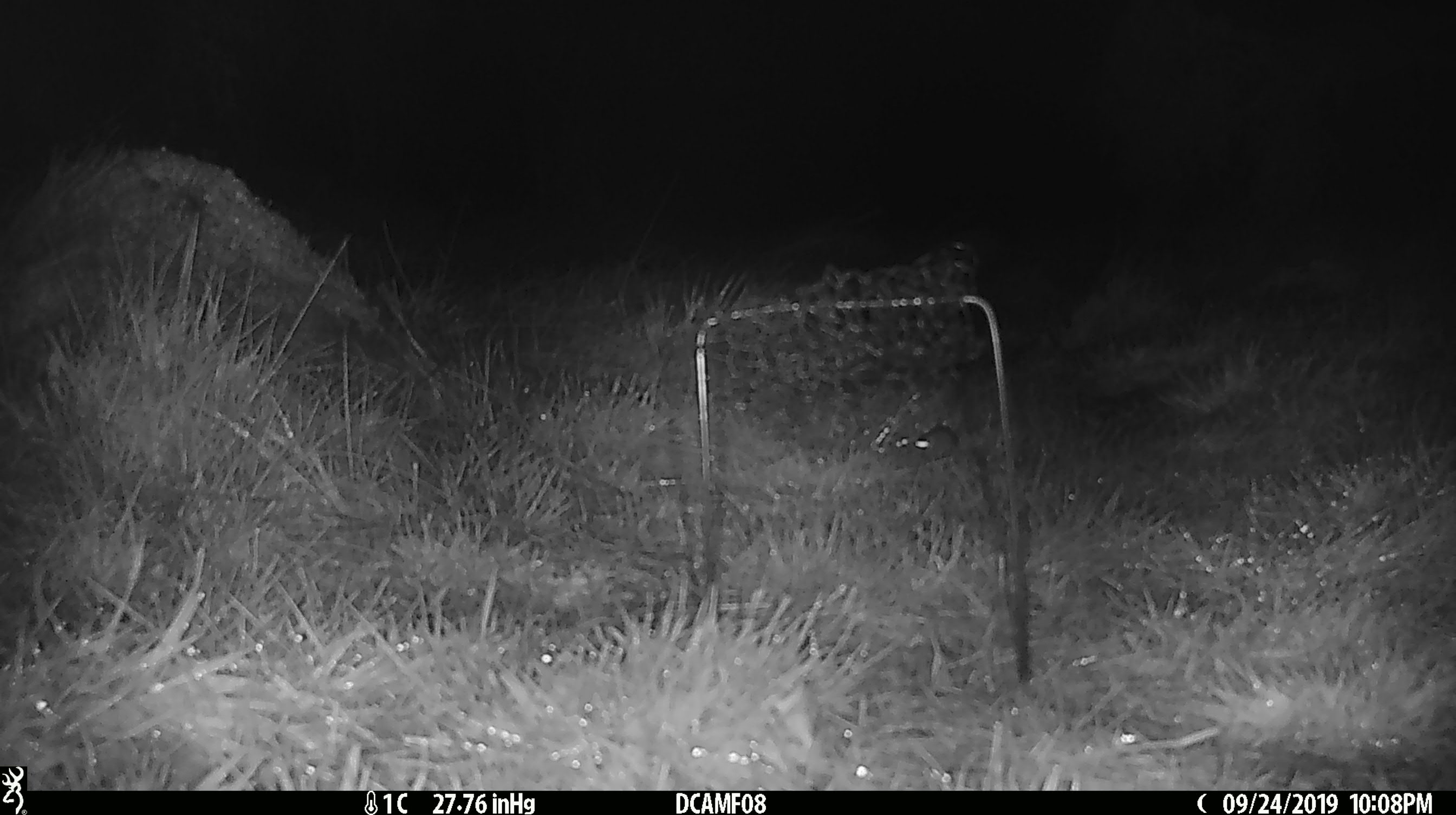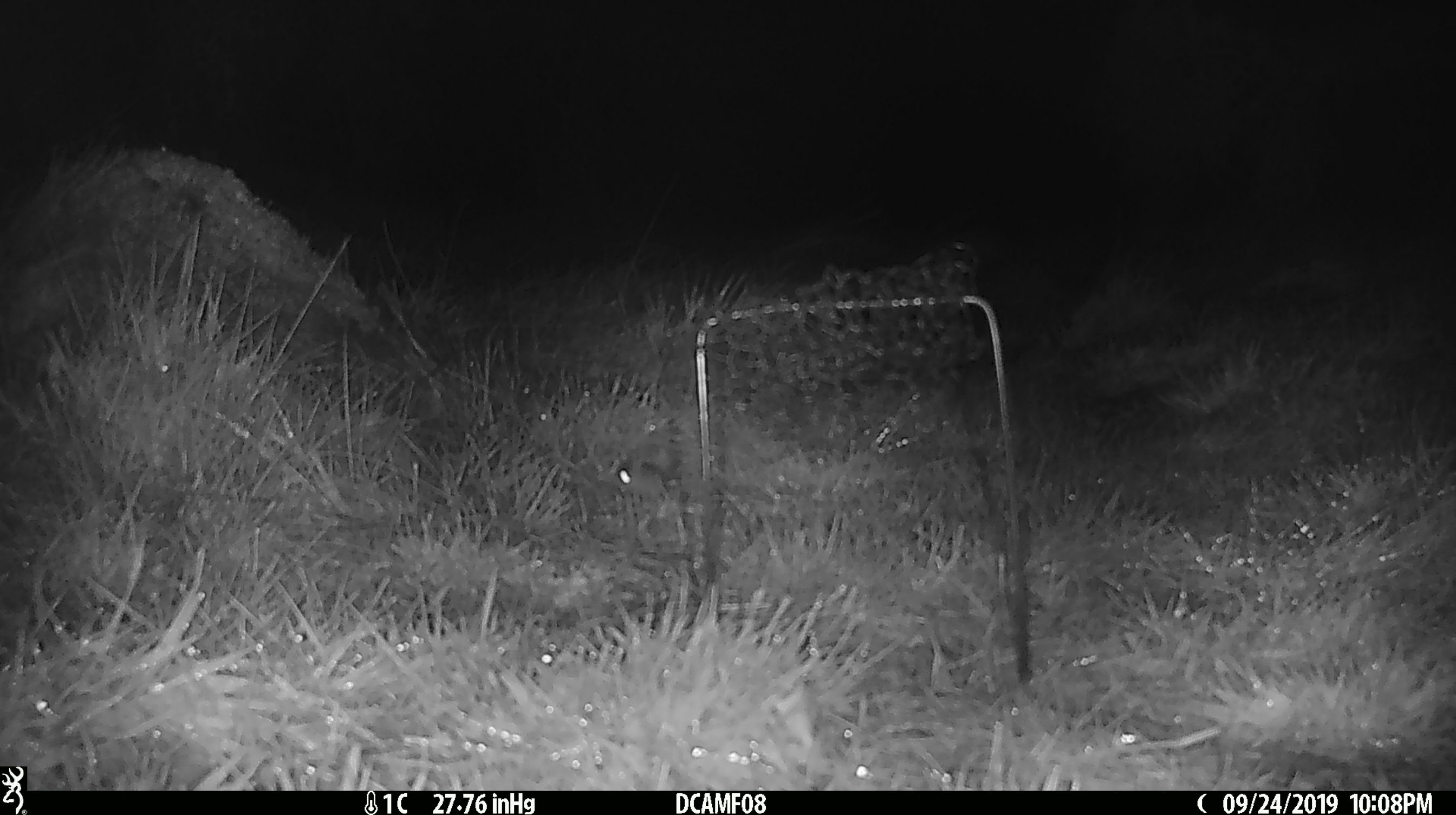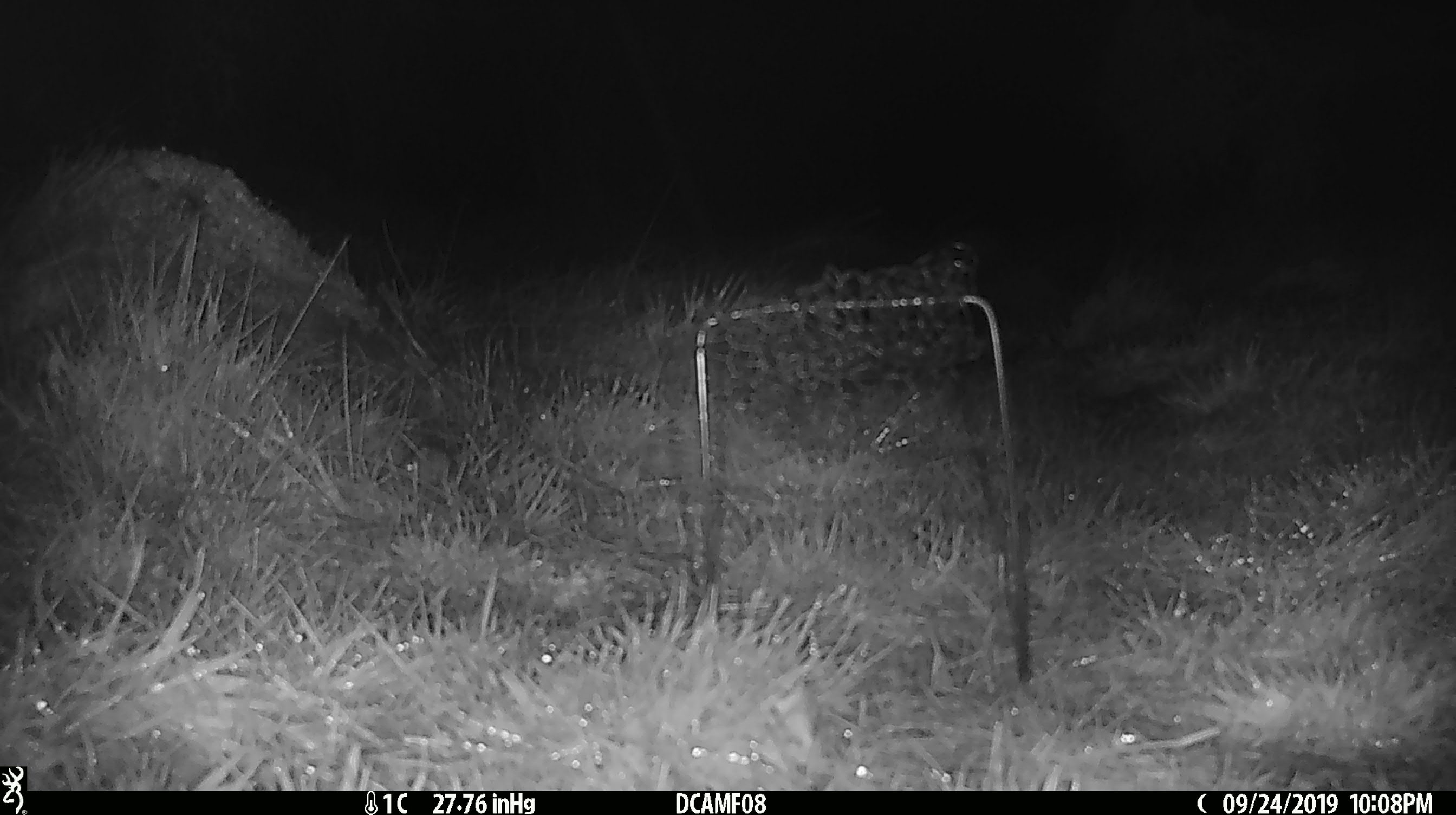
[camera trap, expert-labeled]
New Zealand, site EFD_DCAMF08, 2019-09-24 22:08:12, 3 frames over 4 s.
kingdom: Animalia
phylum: Chordata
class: Mammalia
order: Rodentia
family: Muridae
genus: Mus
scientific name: Mus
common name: mouse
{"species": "mouse (Mus)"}